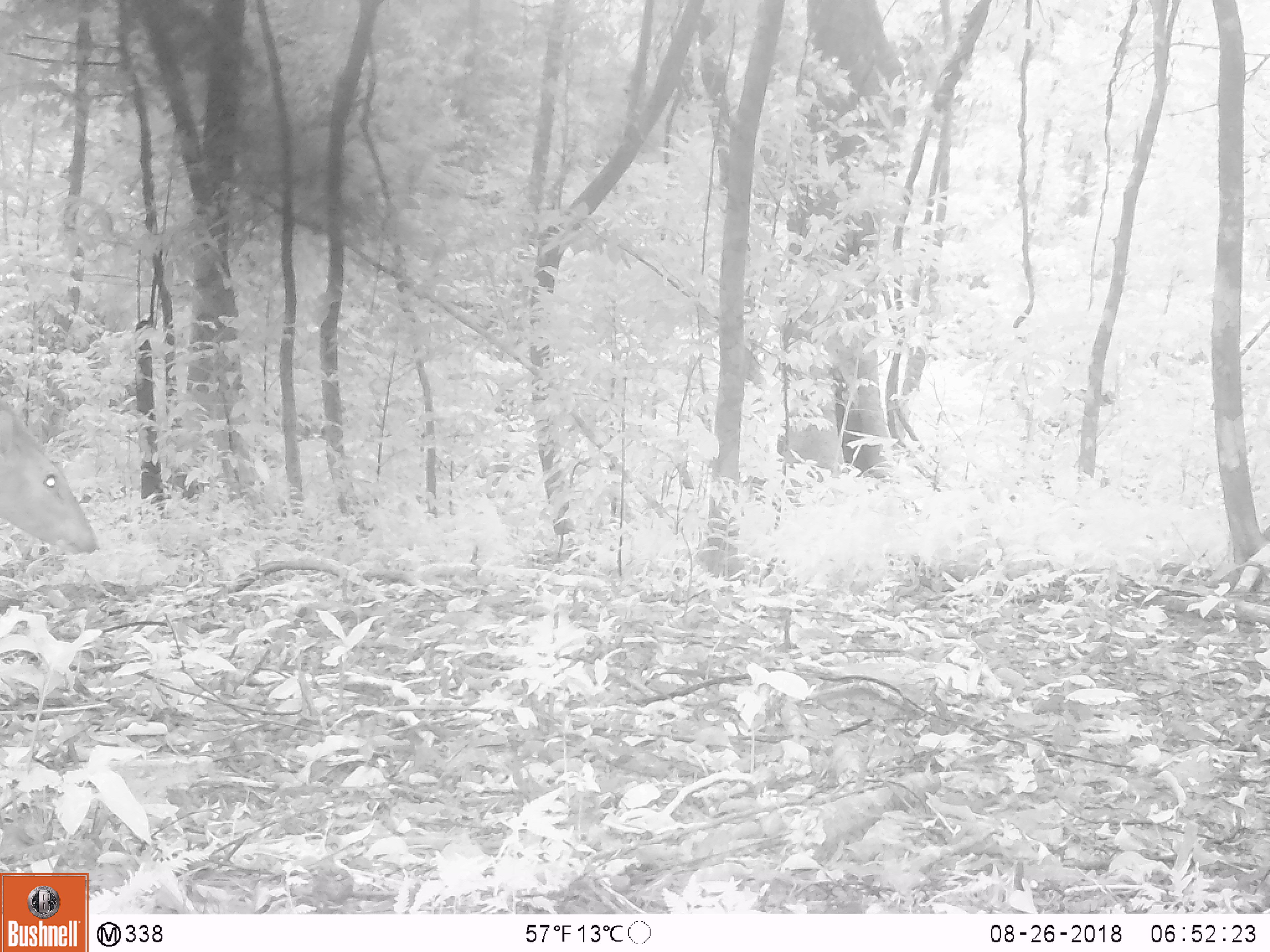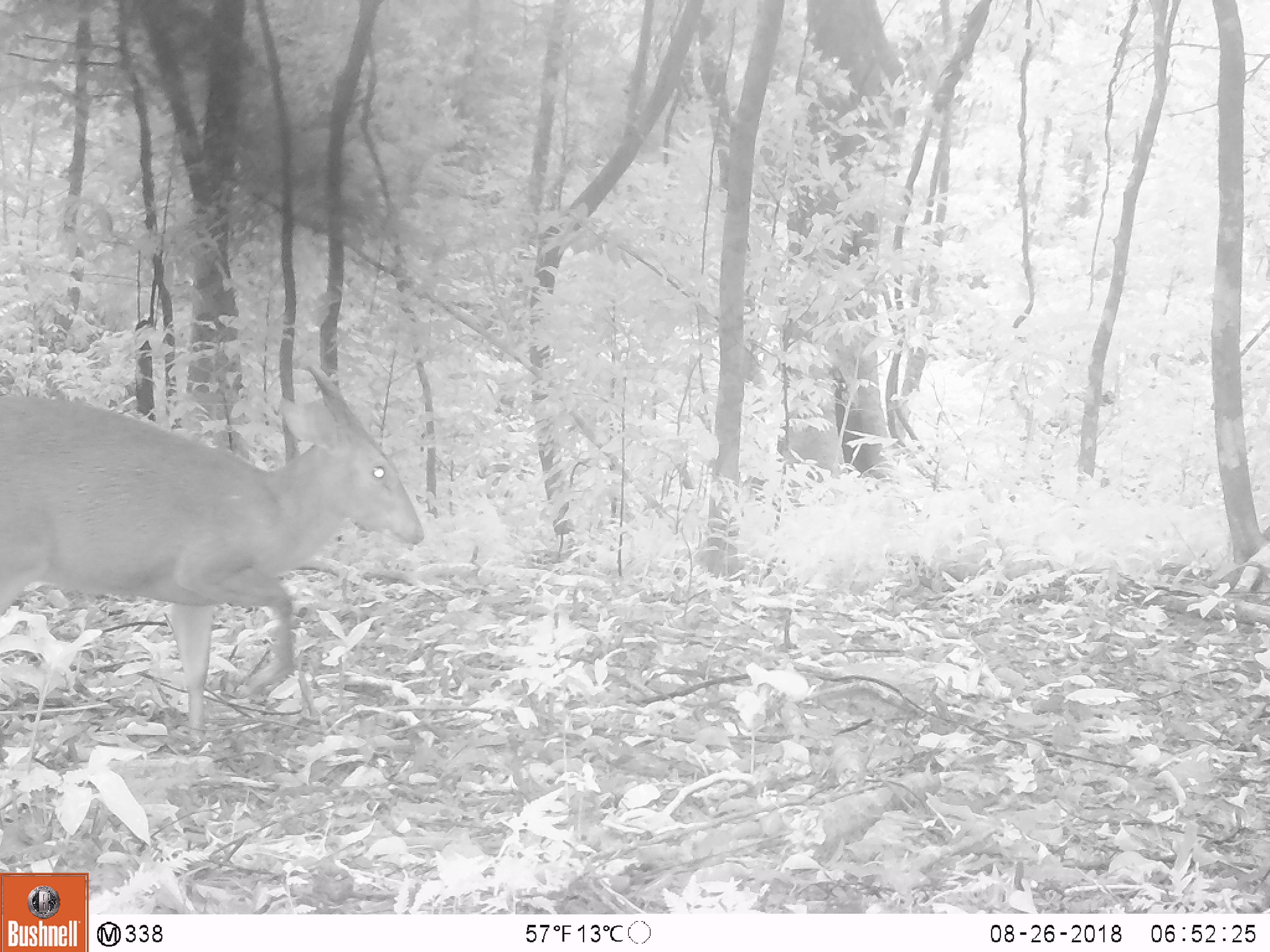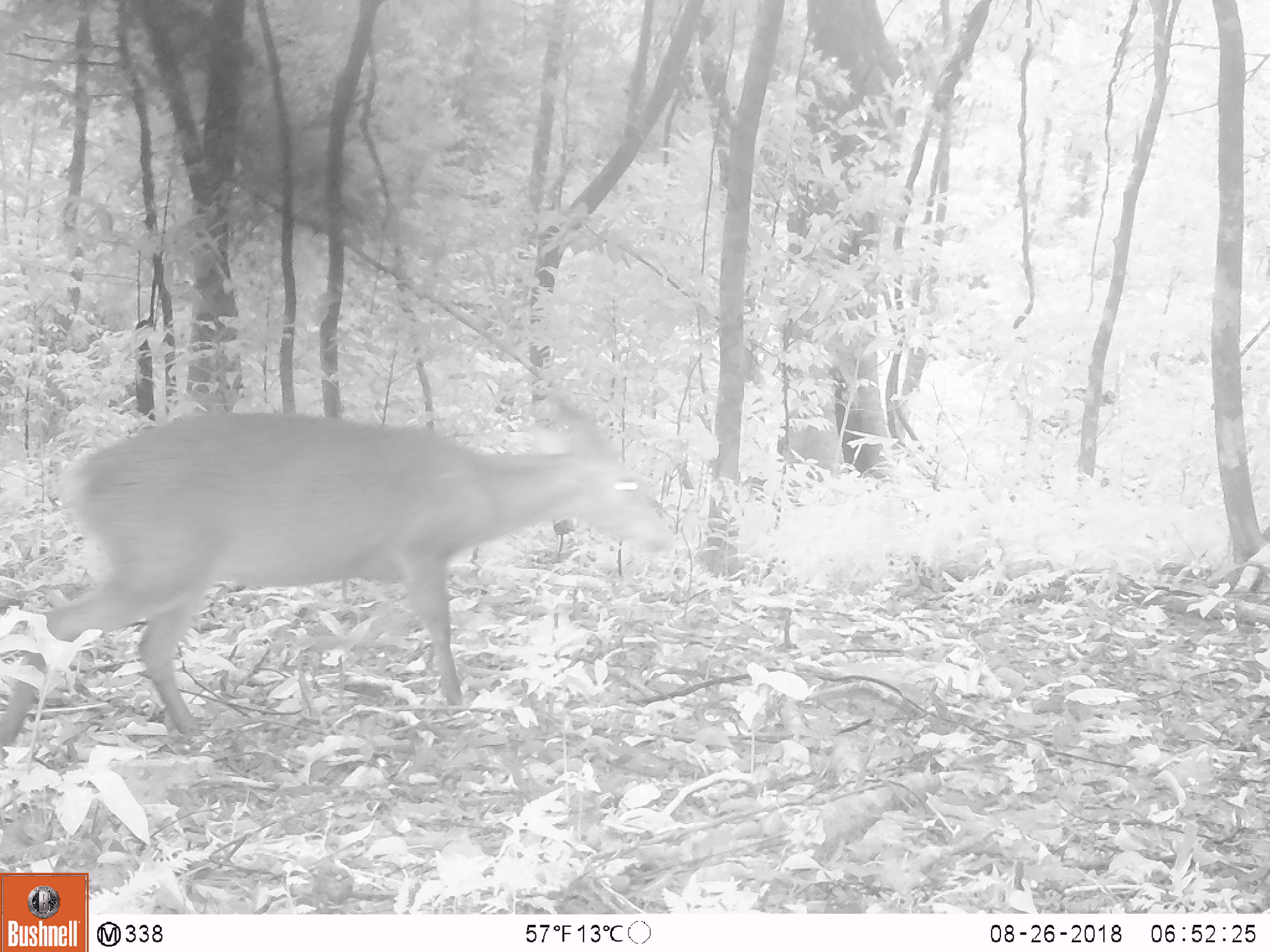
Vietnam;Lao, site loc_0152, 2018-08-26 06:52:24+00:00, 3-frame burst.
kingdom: Animalia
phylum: Chordata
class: Mammalia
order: Artiodactyla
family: Cervidae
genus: Muntiacus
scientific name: Muntiacus vuquangensis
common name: large-antlered muntjac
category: large antlered muntjac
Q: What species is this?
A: Large antlered muntjac (large-antlered muntjac) (Muntiacus vuquangensis).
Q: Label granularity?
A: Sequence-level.